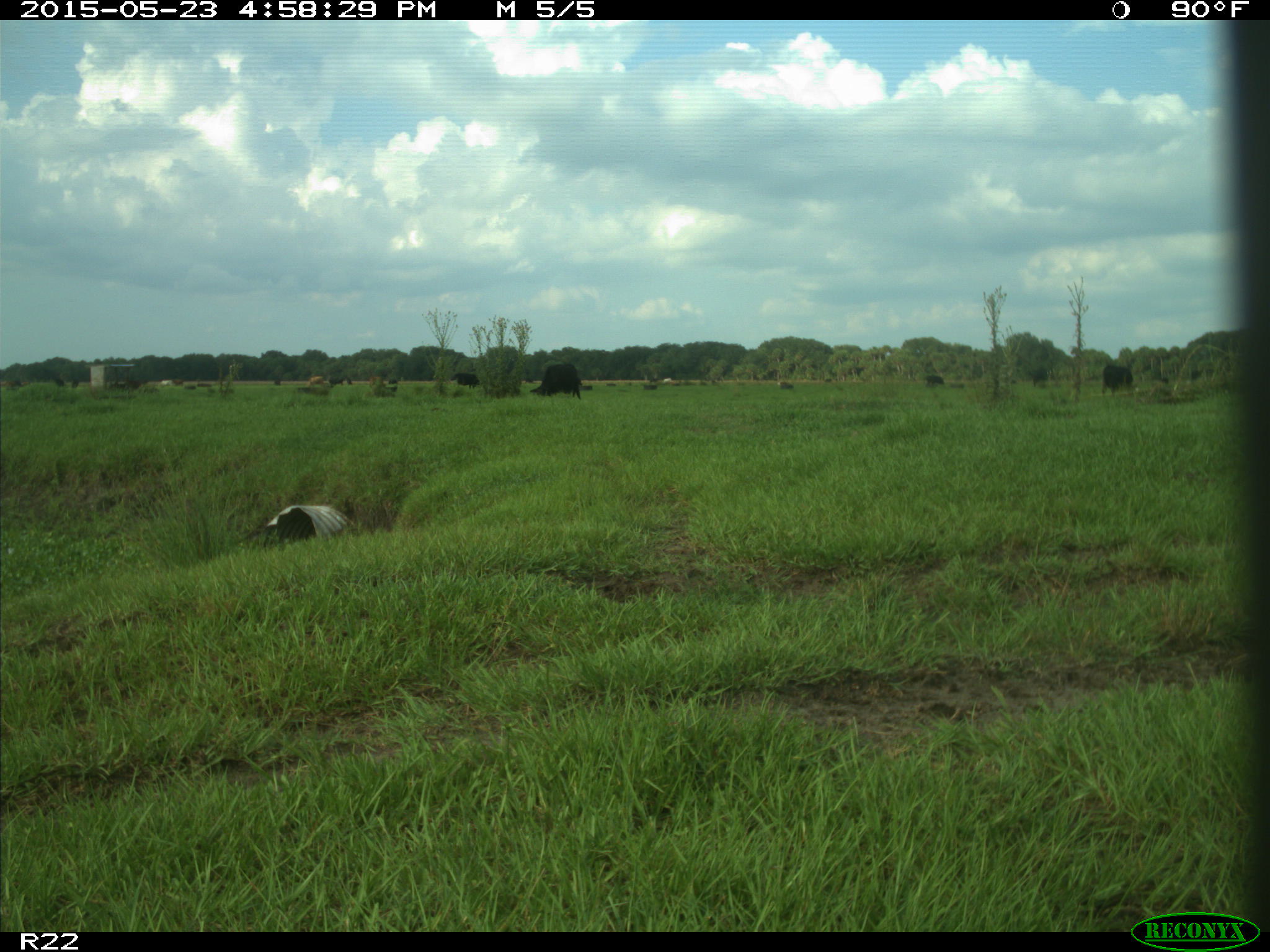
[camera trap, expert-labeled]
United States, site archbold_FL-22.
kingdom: Animalia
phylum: Chordata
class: Mammalia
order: Artiodactyla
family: Bovidae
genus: Bos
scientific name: Bos taurus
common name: domestic cow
Bos taurus (domestic cow).